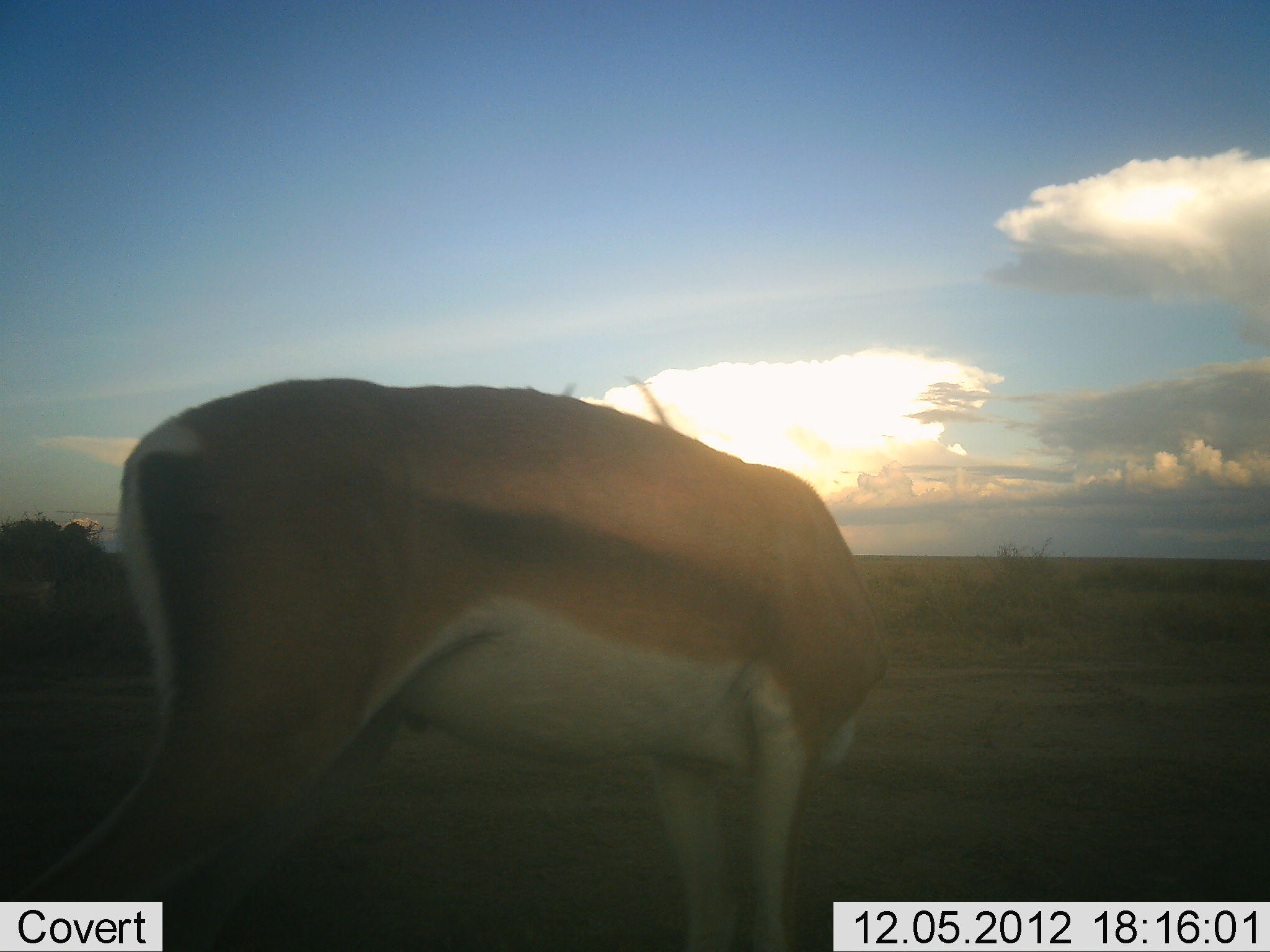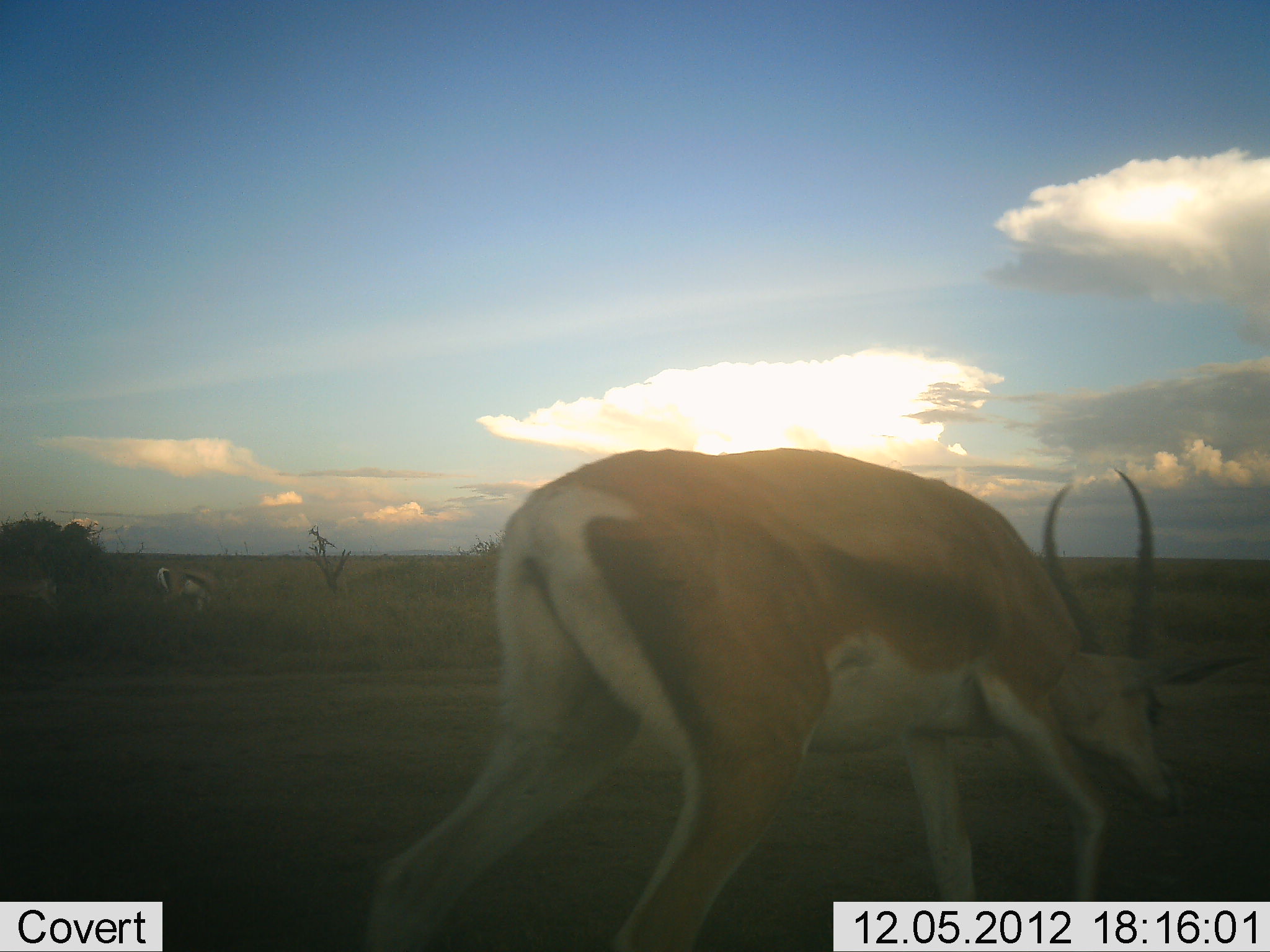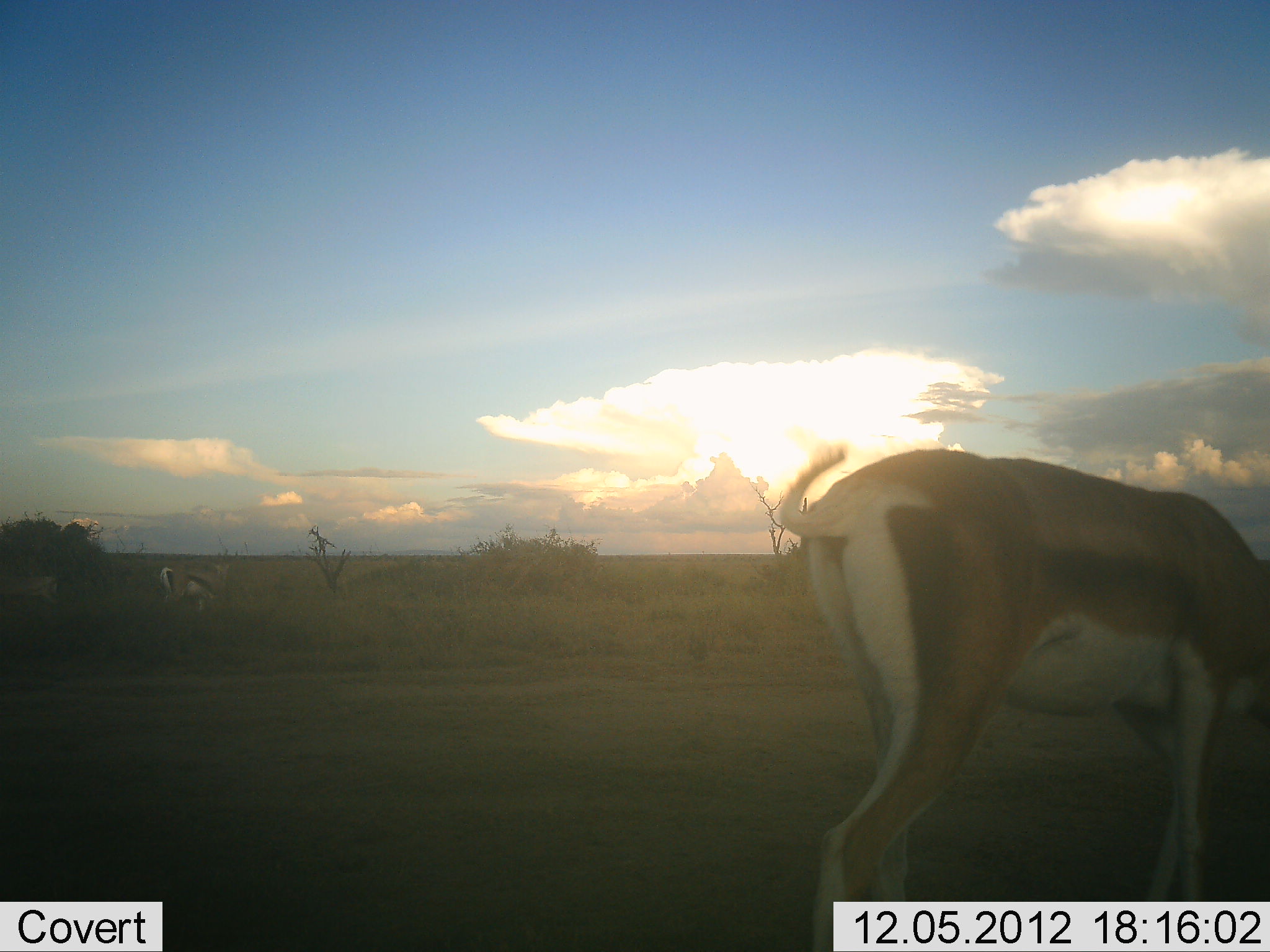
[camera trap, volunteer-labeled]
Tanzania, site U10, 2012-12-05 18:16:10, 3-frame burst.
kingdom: Animalia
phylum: Chordata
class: Mammalia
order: Artiodactyla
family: Bovidae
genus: Nanger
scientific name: Nanger granti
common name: grant's gazelle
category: gazellegrants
Gazellegrants (grant's gazelle) (Nanger granti), count 1. Behavior (volunteer vote fractions): standing 13%, resting 0%, moving 80%, interacting 0%. Young present (vote fraction): 0%. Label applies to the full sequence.